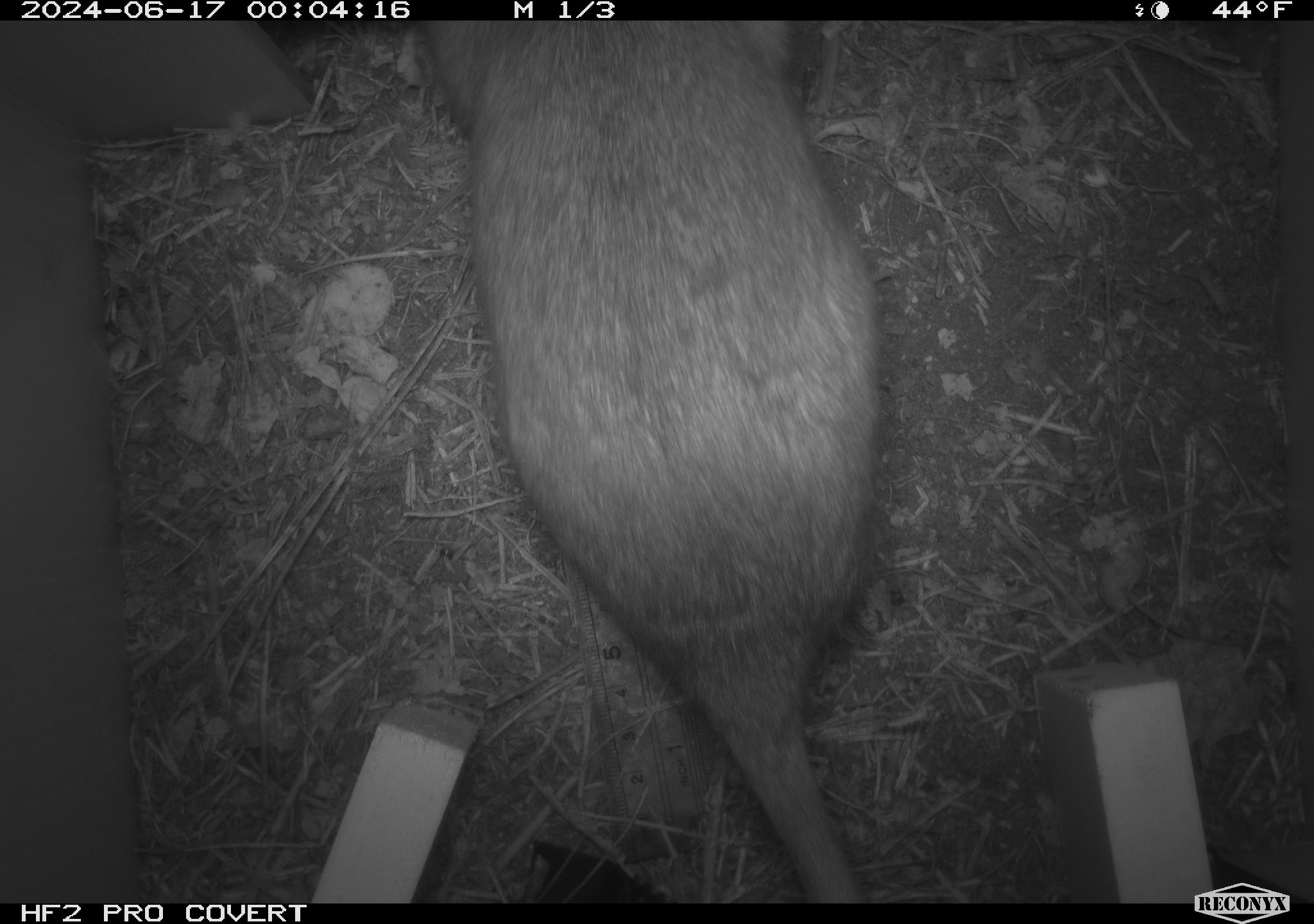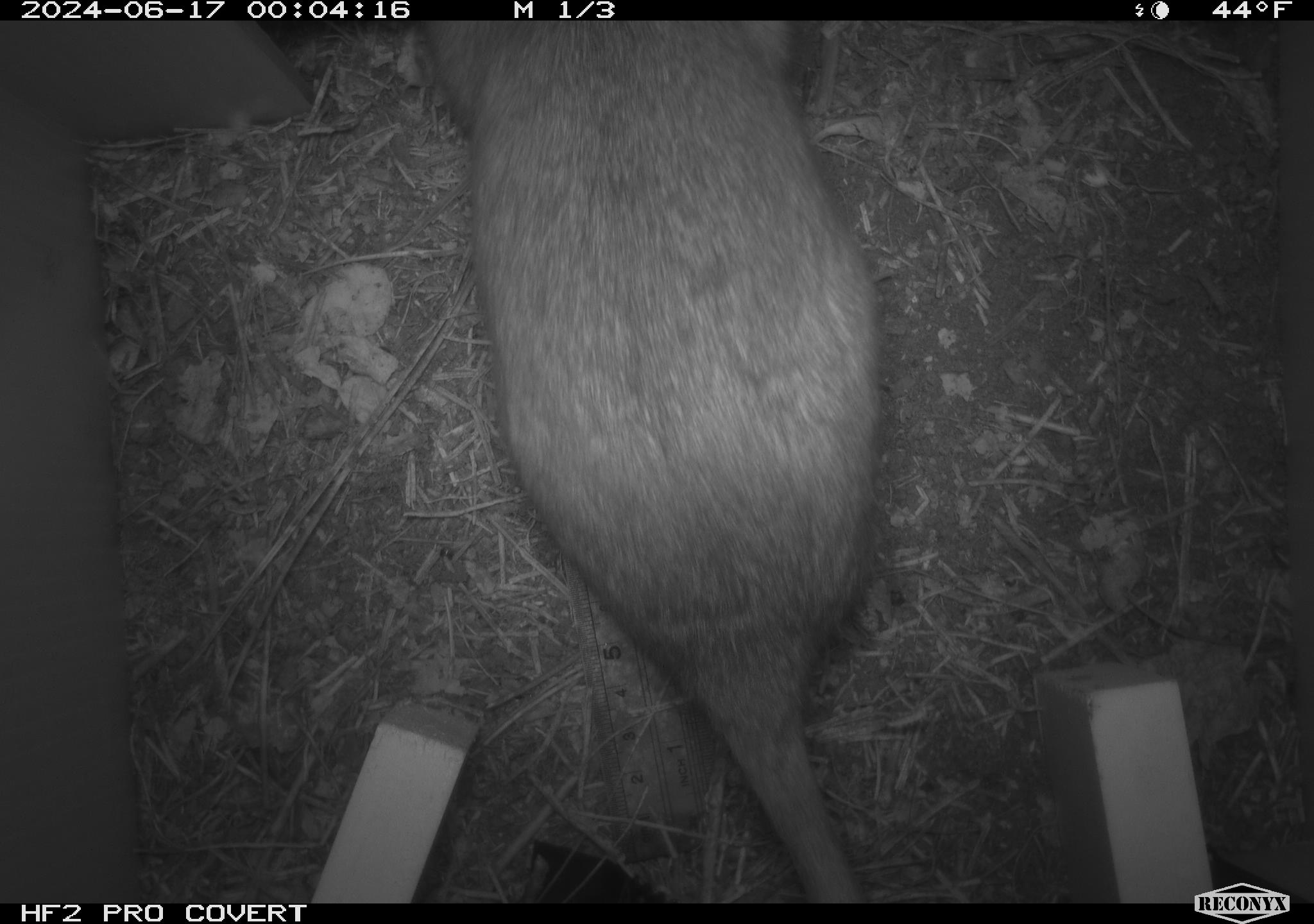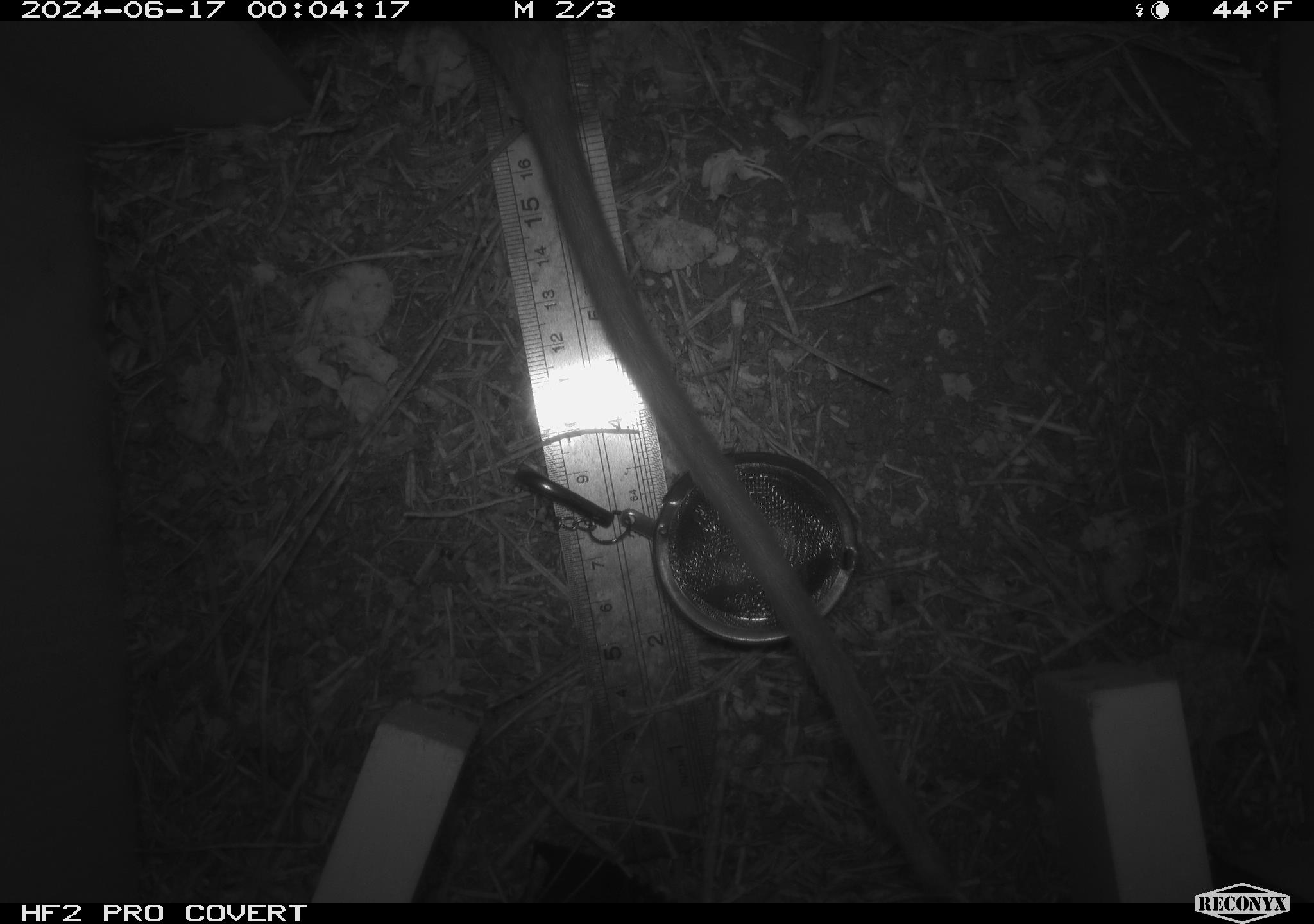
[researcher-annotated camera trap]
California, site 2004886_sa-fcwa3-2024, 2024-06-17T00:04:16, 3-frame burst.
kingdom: Animalia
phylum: Chordata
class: Mammalia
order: Rodentia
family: Cricetidae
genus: Neotoma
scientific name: Neotoma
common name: pack rat or woodrat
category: neotoma species